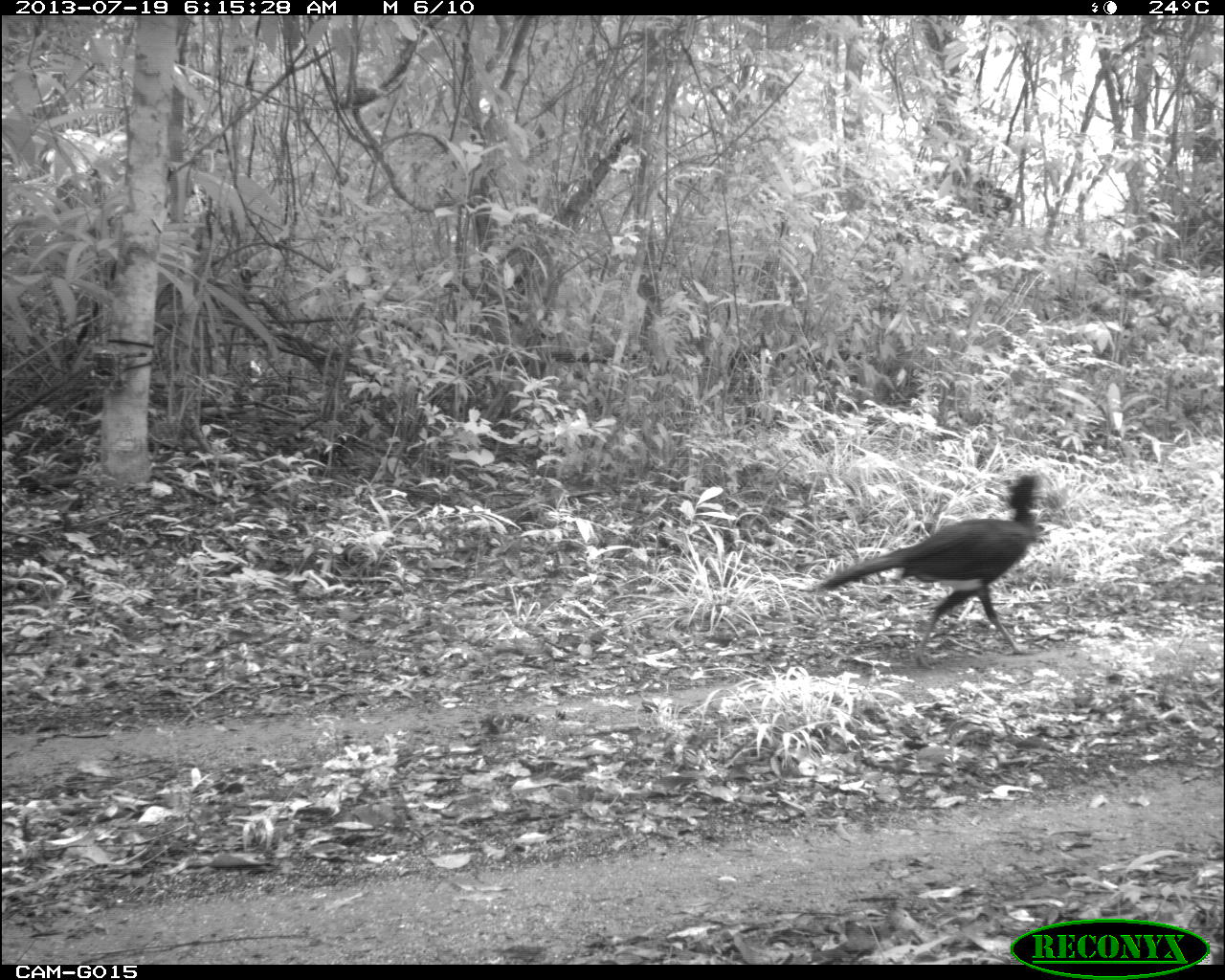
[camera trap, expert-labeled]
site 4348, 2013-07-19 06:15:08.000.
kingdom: Animalia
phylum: Chordata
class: Aves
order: Galliformes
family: Cracidae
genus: Crax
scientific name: Crax rubra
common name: great curassow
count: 2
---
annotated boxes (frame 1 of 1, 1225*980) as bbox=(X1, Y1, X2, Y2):
crax rubra: bbox=(816, 471, 1037, 669)